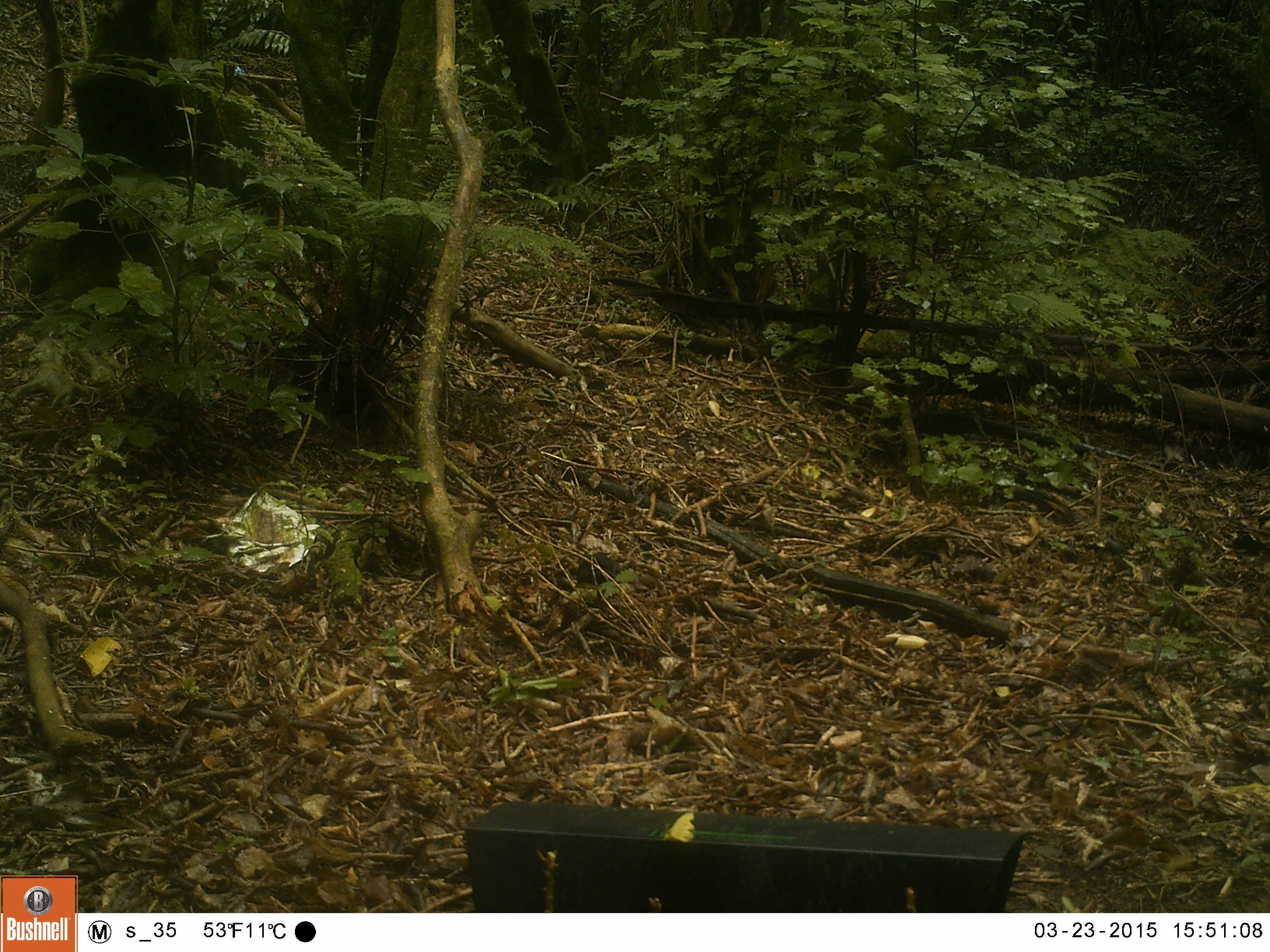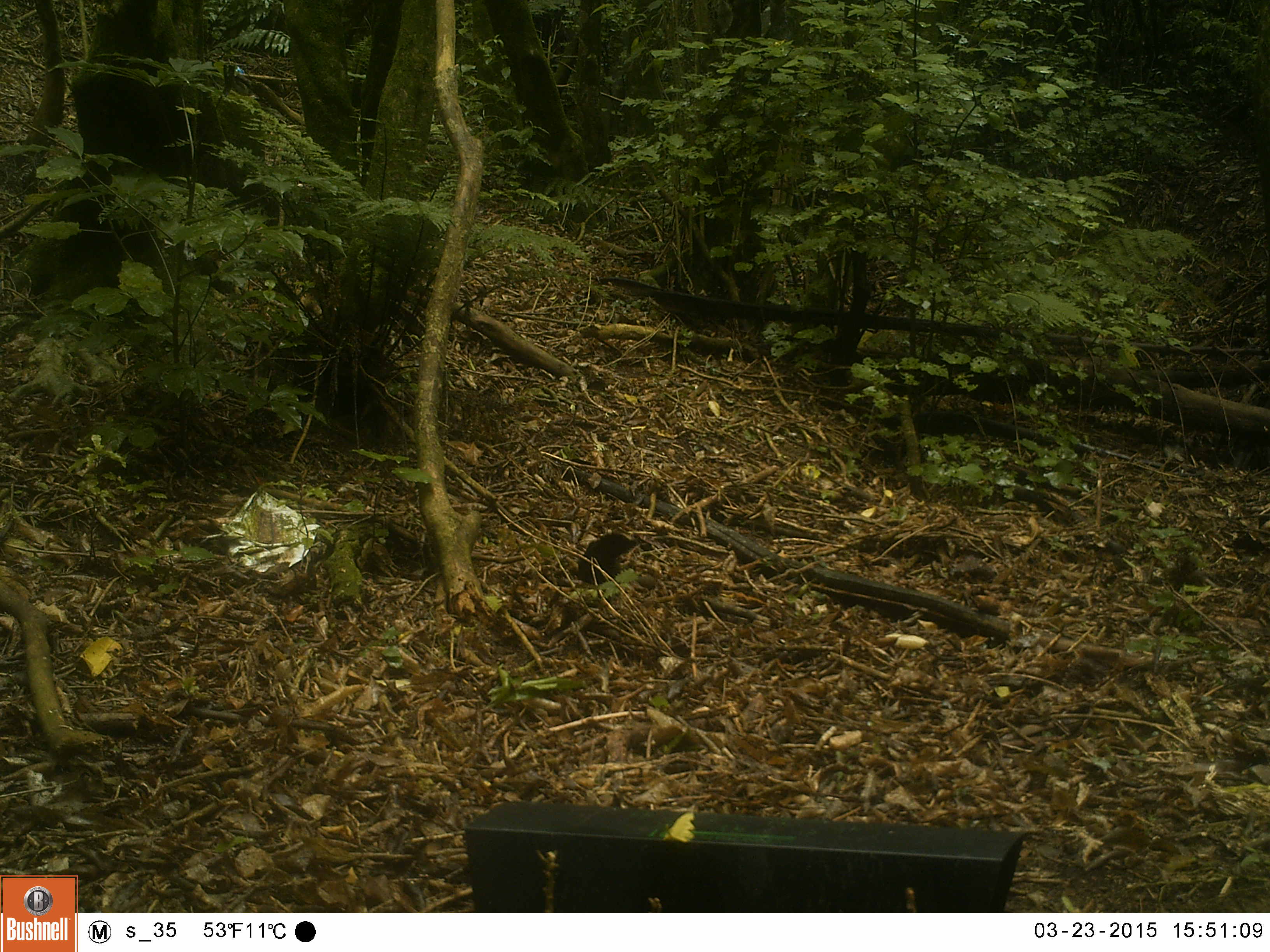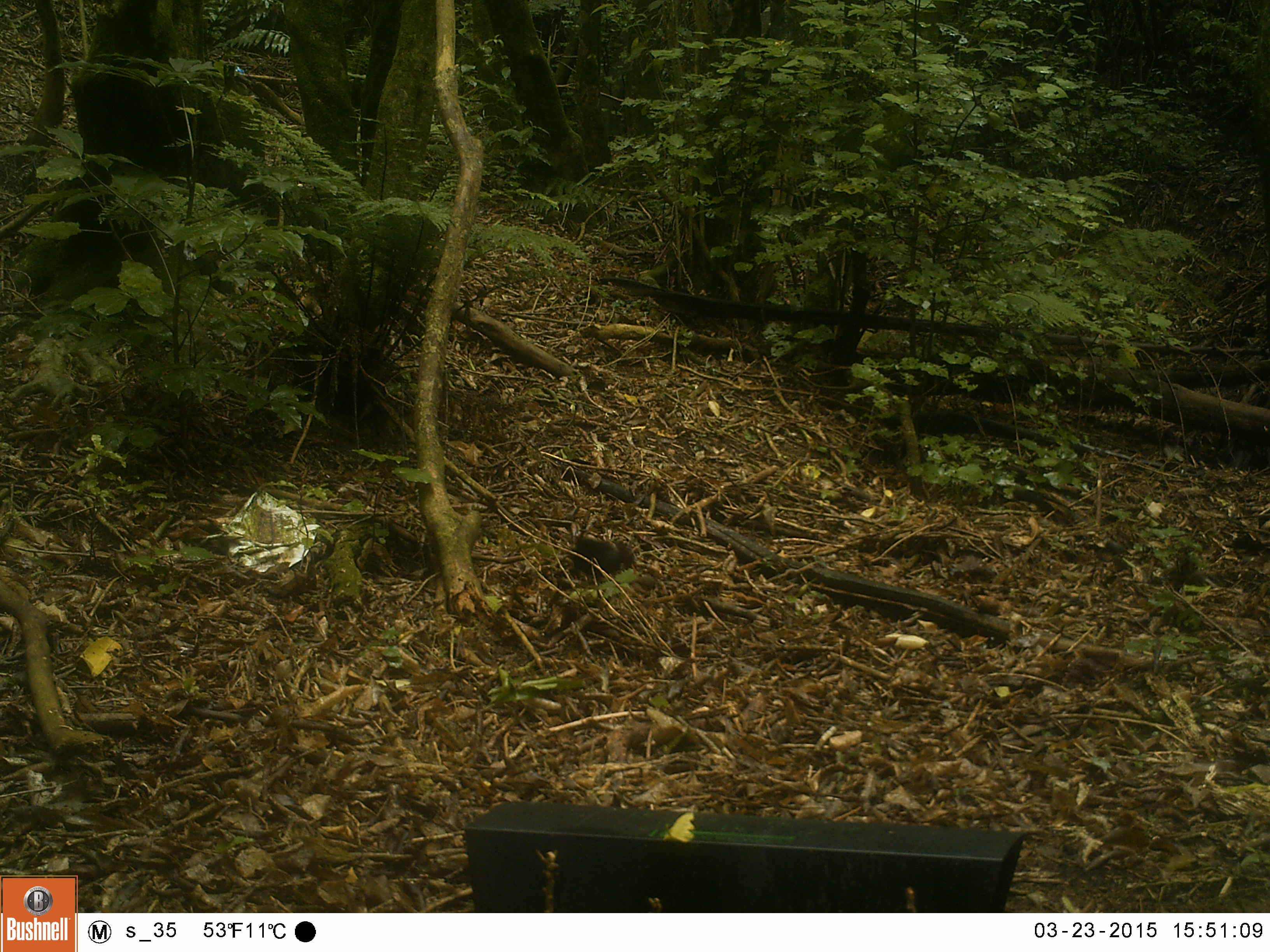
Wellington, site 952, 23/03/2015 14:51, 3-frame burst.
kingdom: Animalia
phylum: Chordata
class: Aves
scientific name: Aves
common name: bird